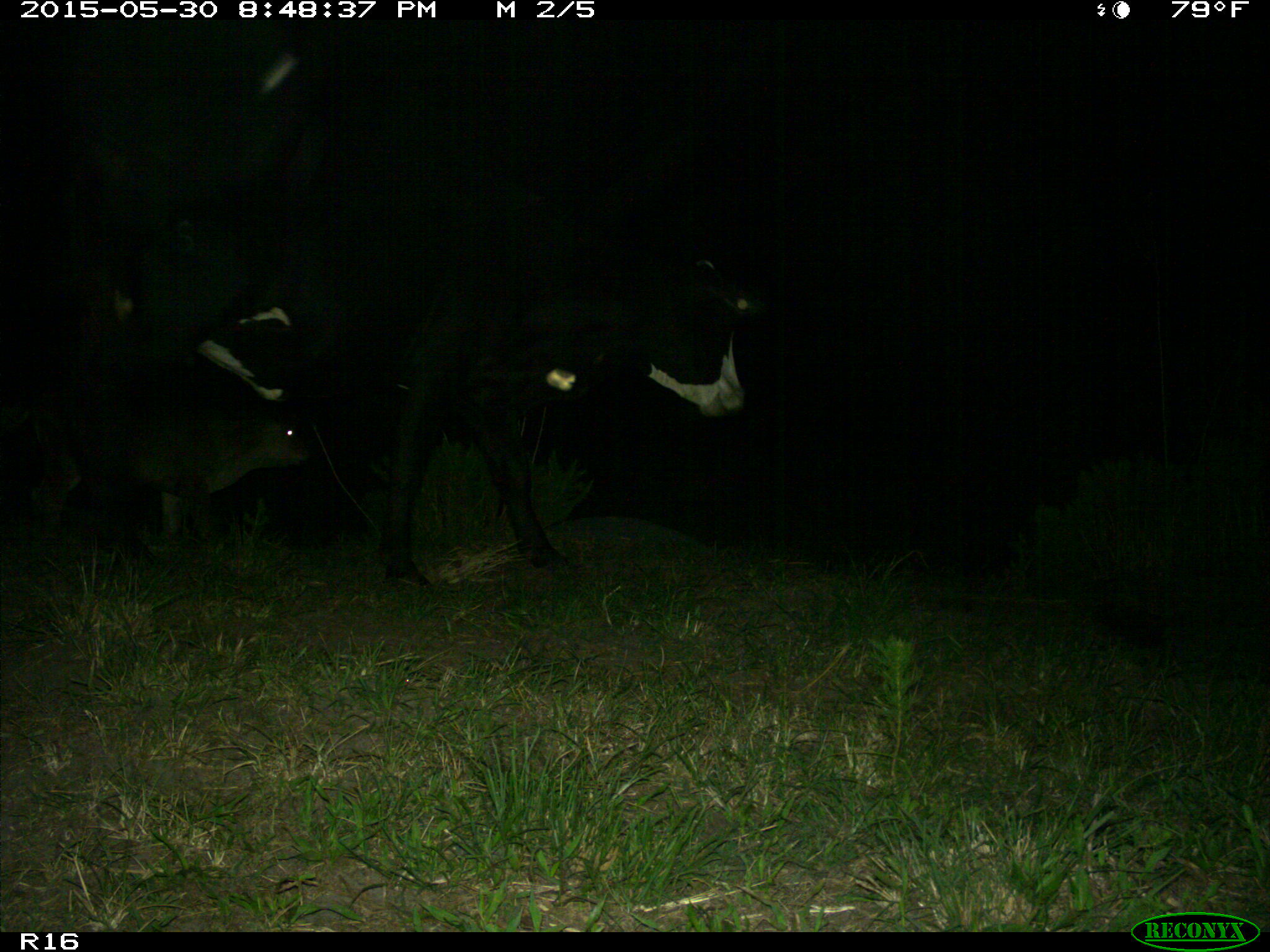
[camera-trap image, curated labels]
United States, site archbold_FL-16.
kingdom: Animalia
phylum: Chordata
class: Mammalia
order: Artiodactyla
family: Bovidae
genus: Bos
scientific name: Bos taurus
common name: domestic cow